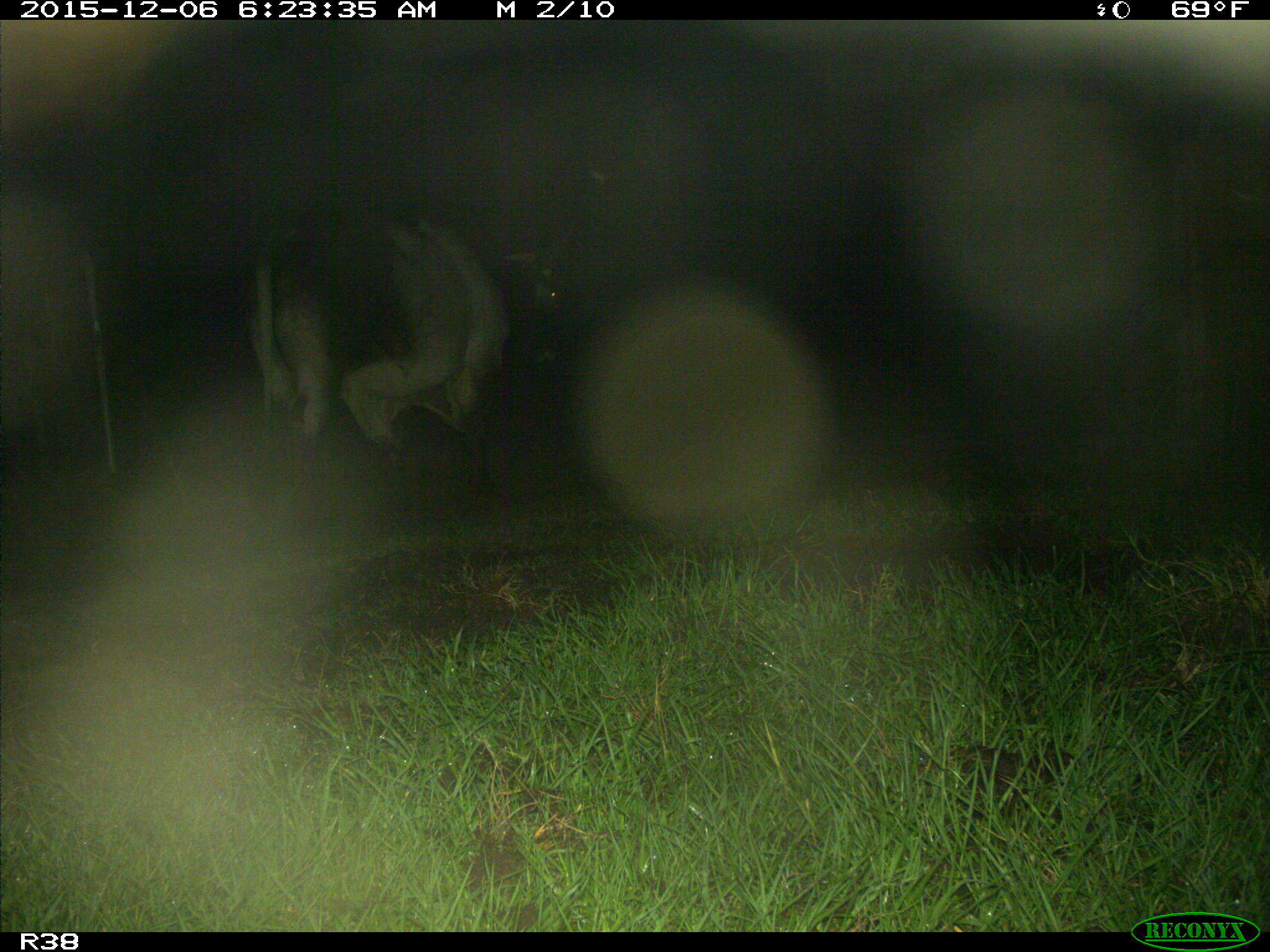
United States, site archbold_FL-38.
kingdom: Animalia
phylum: Chordata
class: Mammalia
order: Artiodactyla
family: Bovidae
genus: Bos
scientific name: Bos taurus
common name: domestic cow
Bos taurus (domestic cow).